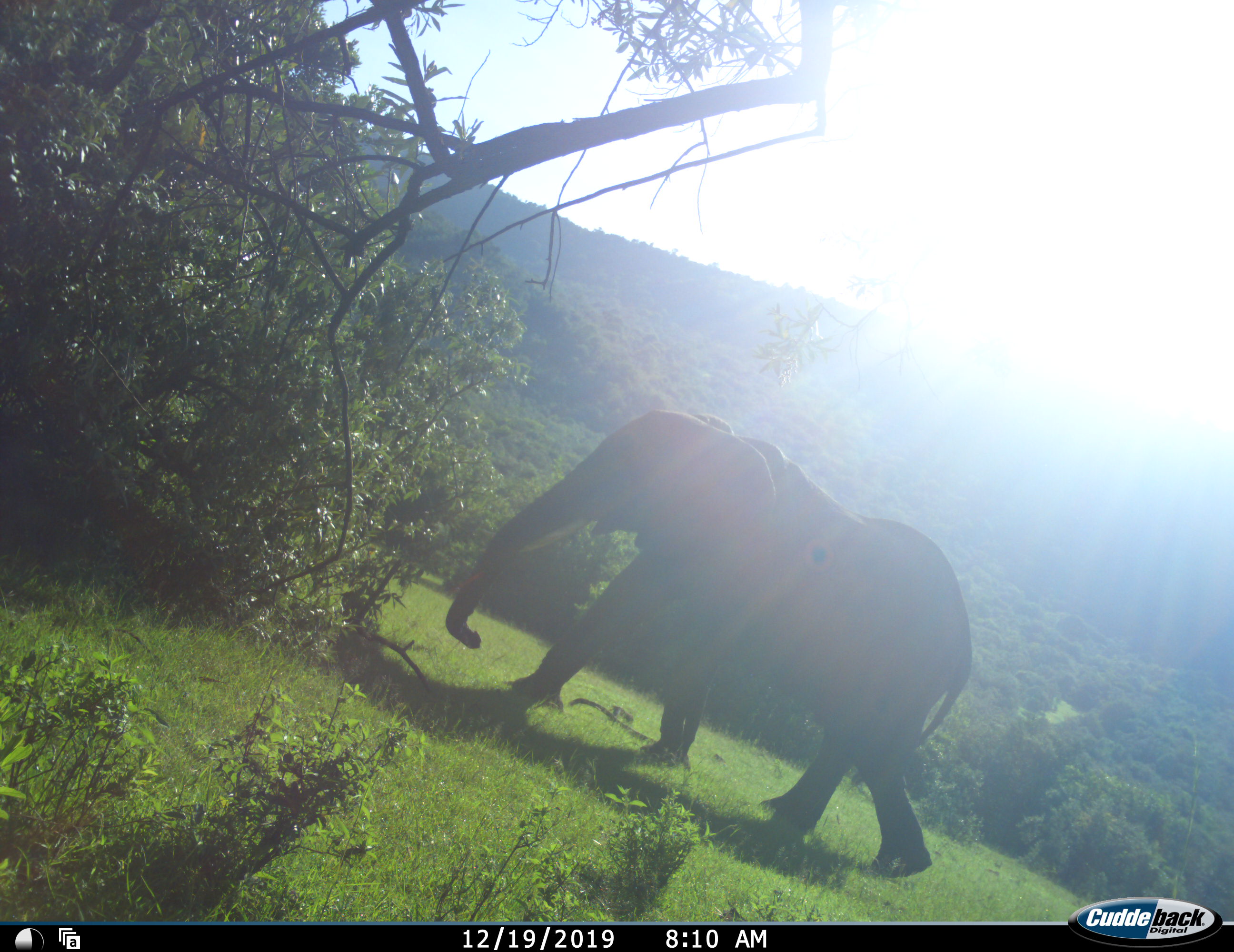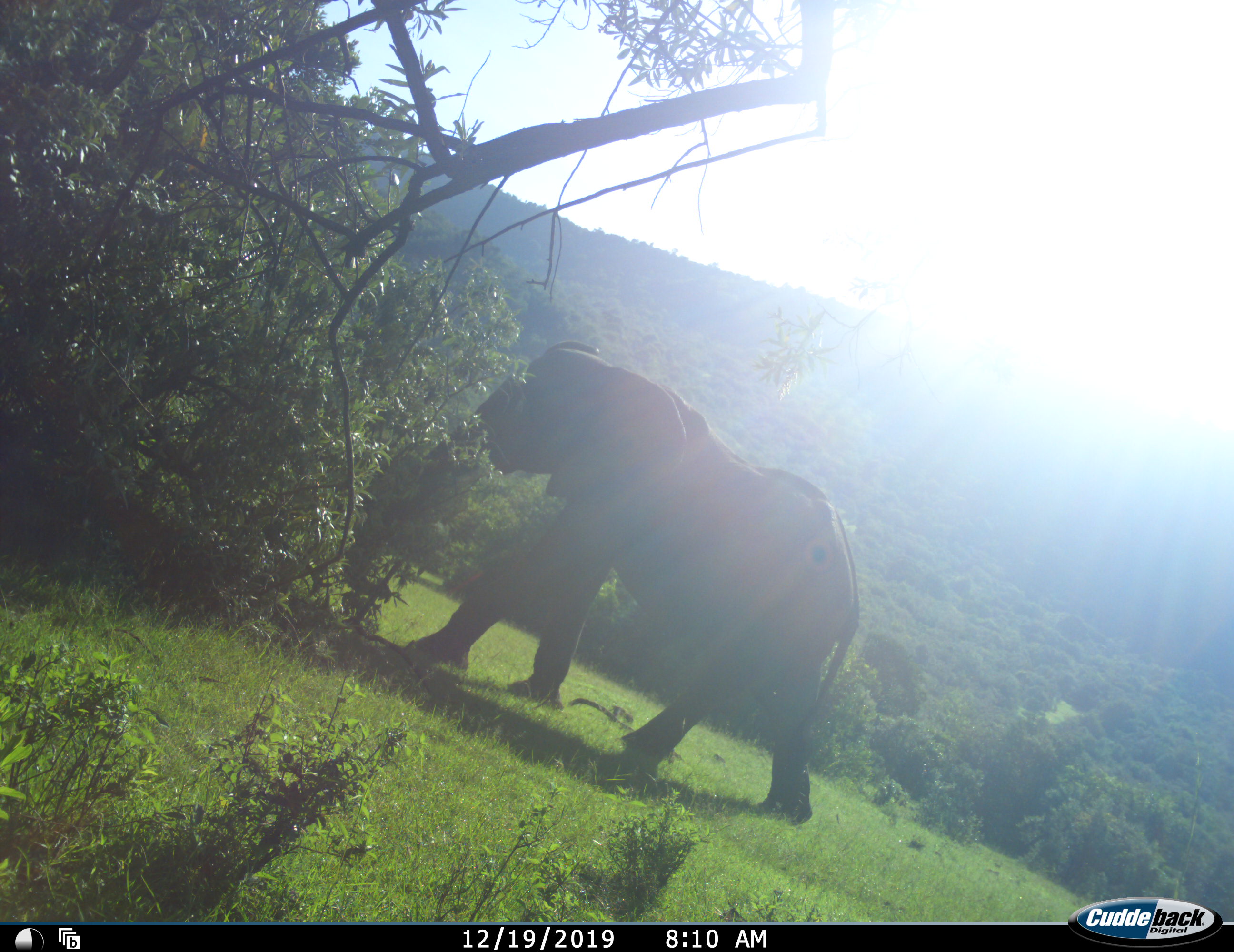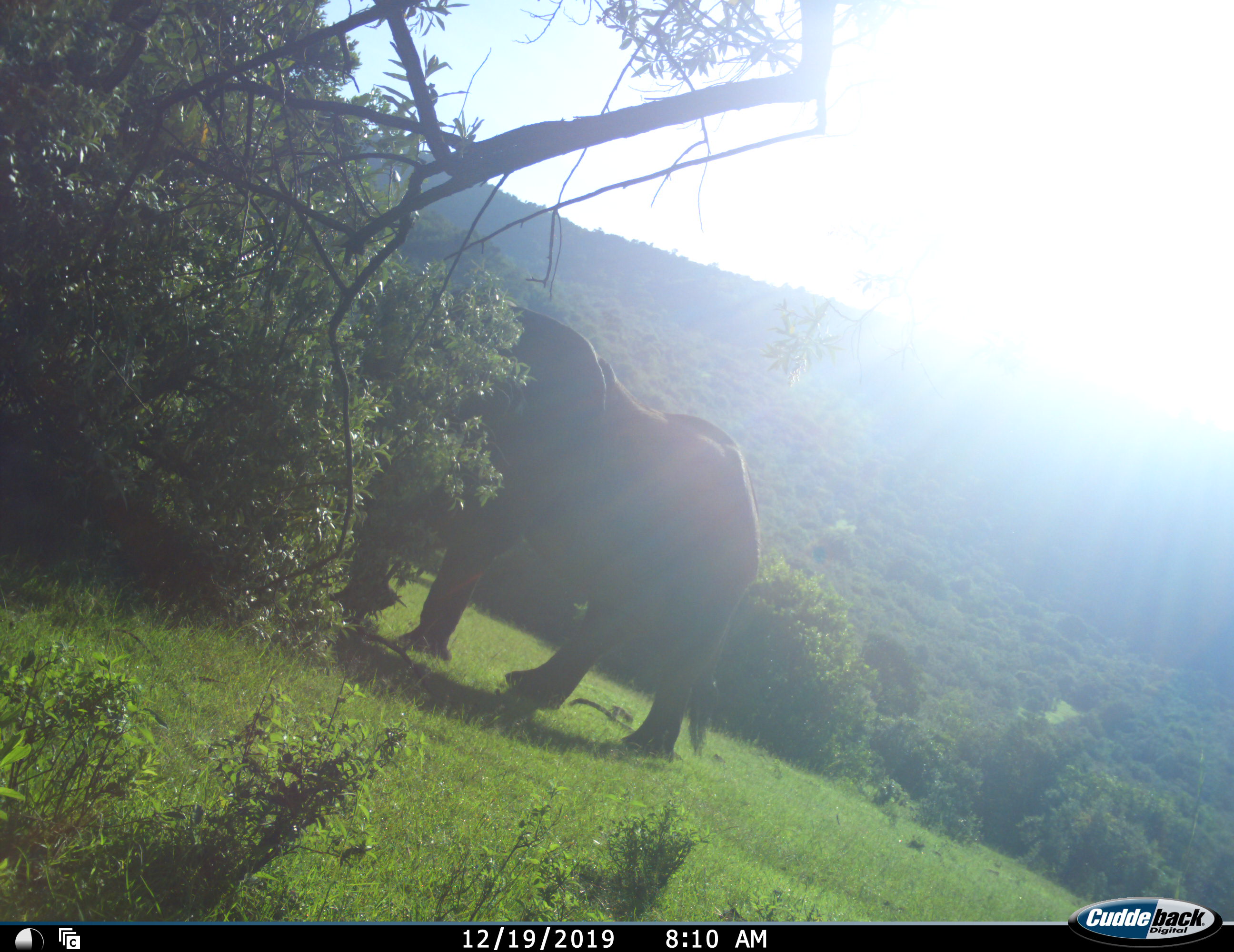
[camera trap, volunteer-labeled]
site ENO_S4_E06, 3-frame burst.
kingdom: Animalia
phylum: Chordata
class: Mammalia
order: Proboscidea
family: Elephantidae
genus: Loxodonta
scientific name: Loxodonta africana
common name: african bush elephant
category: elephant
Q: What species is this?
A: Elephant (african bush elephant) (Loxodonta africana).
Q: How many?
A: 1.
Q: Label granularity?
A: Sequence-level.